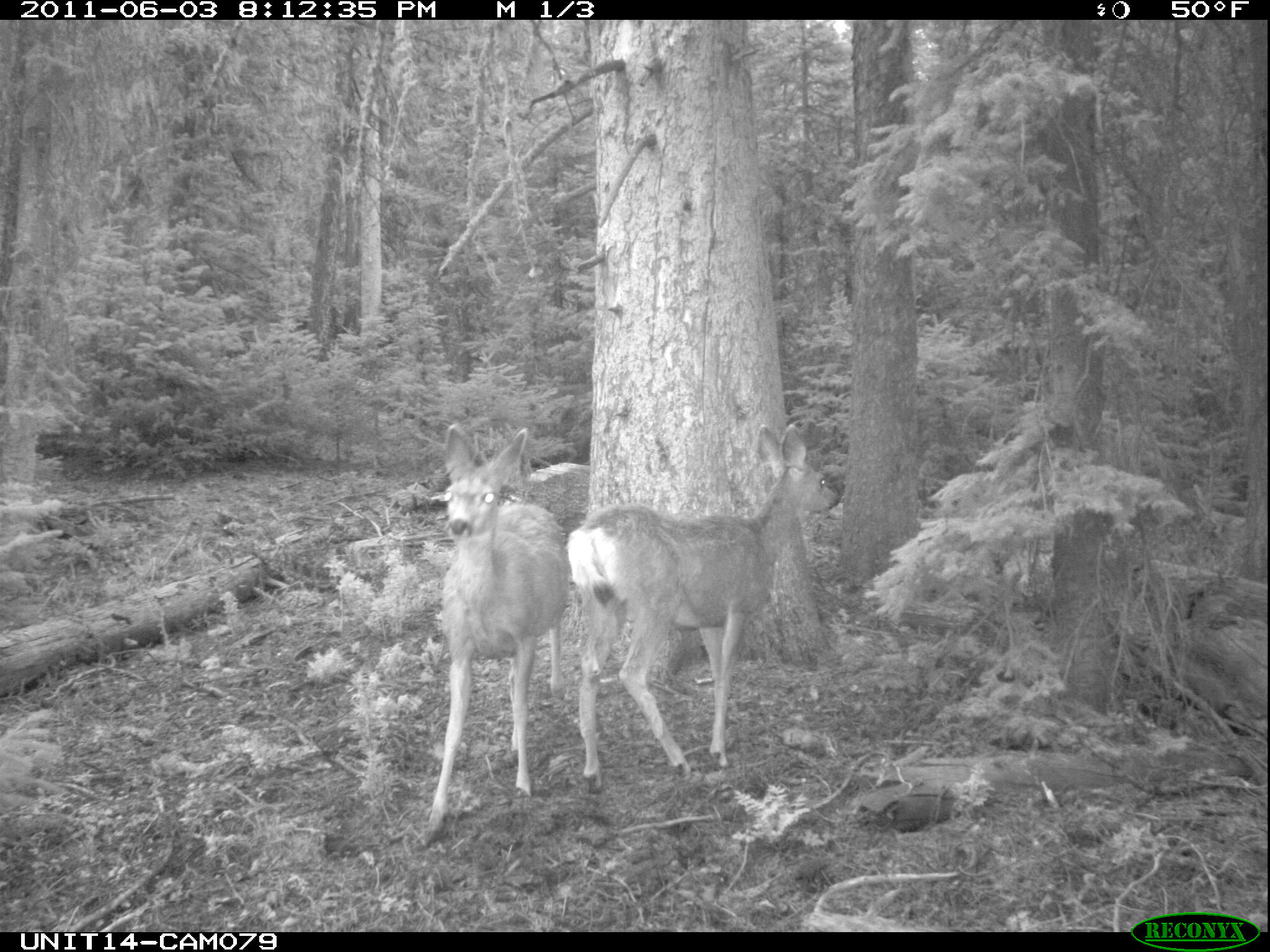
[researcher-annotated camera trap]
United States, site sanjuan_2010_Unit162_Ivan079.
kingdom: Animalia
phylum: Chordata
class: Mammalia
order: Artiodactyla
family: Cervidae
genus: Odocoileus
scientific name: Odocoileus hemionus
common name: mule deer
Odocoileus hemionus (mule deer).